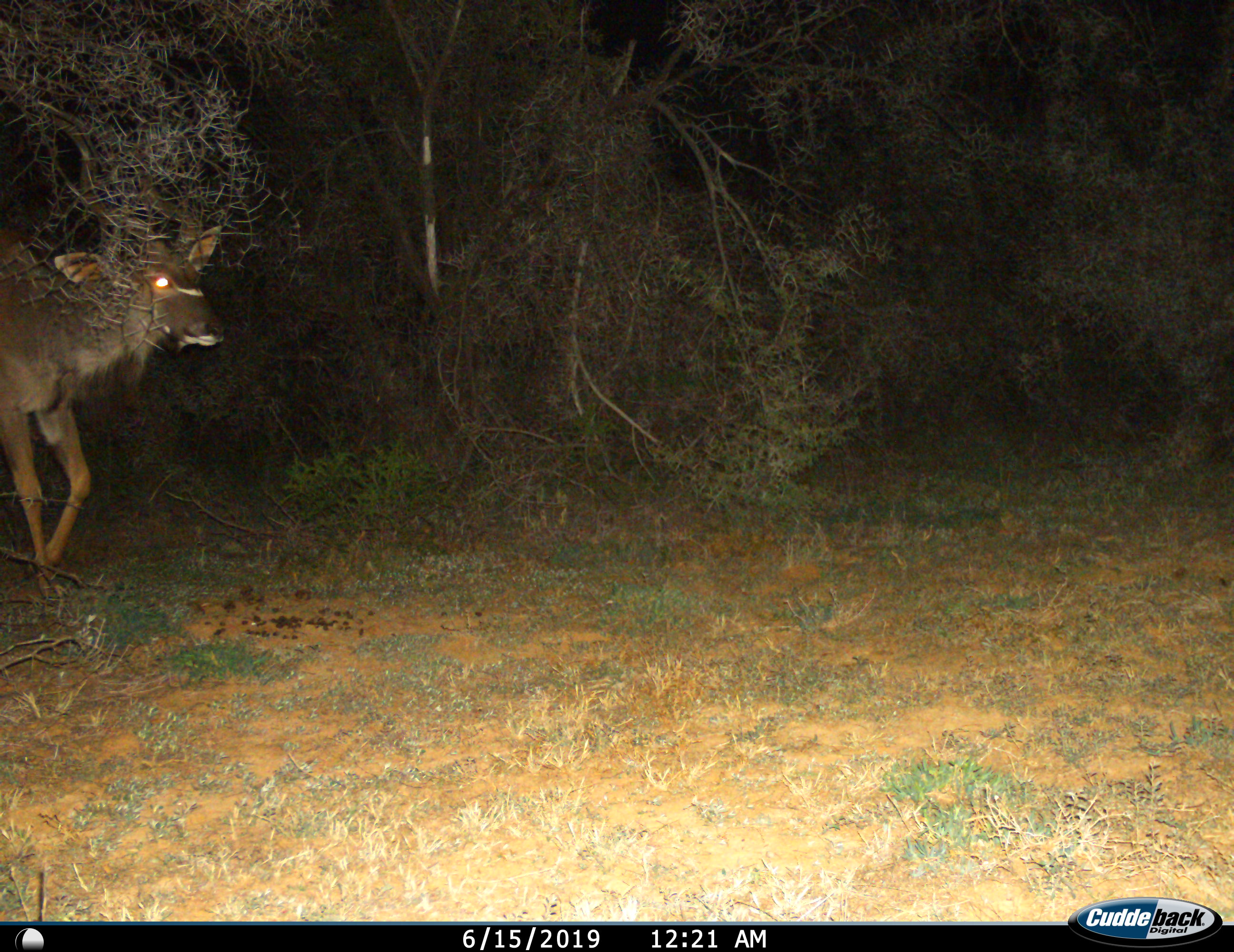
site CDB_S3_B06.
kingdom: Animalia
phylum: Chordata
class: Mammalia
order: Artiodactyla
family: Bovidae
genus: Tragelaphus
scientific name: Tragelaphus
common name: kudu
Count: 1.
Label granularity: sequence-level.